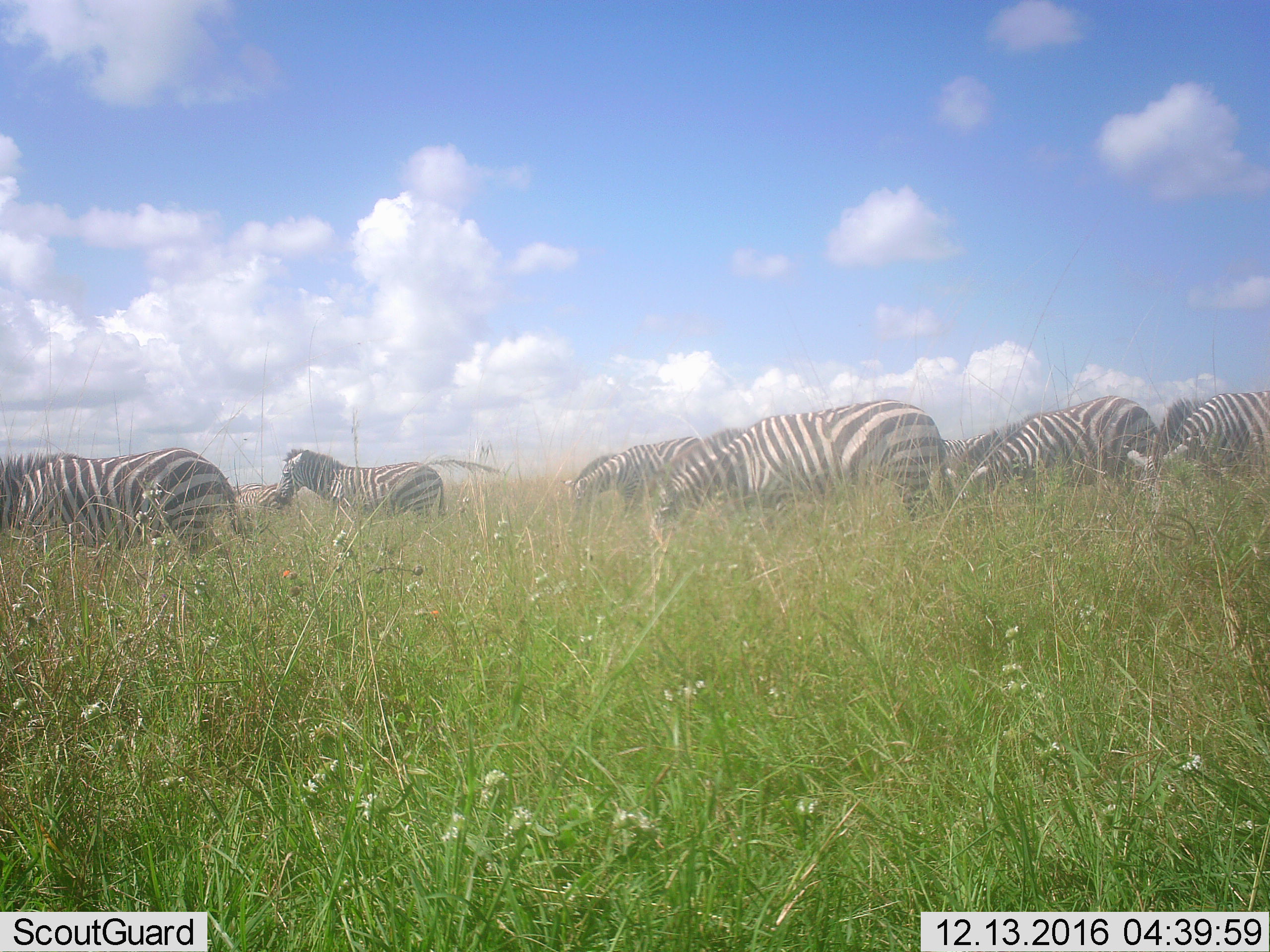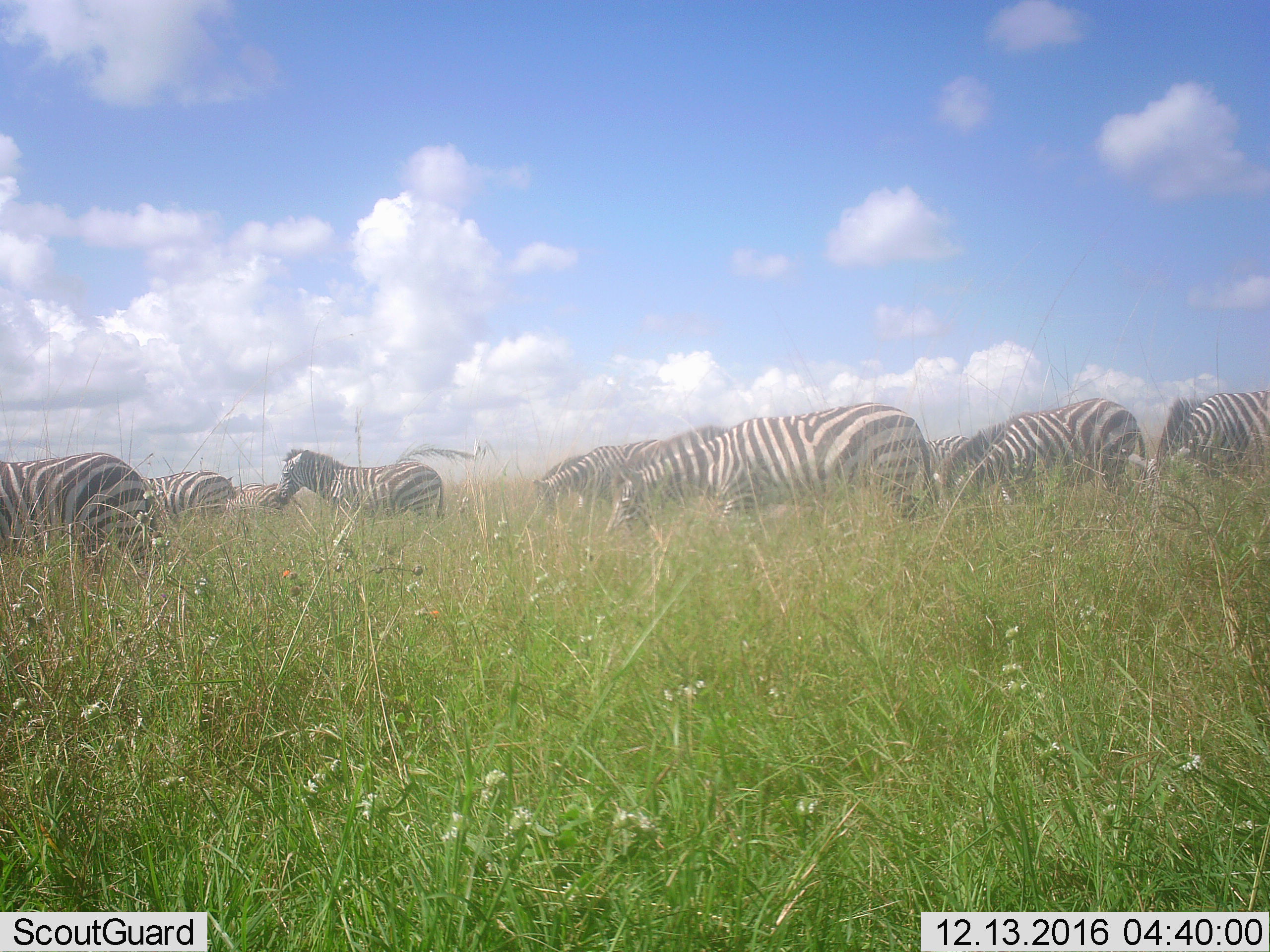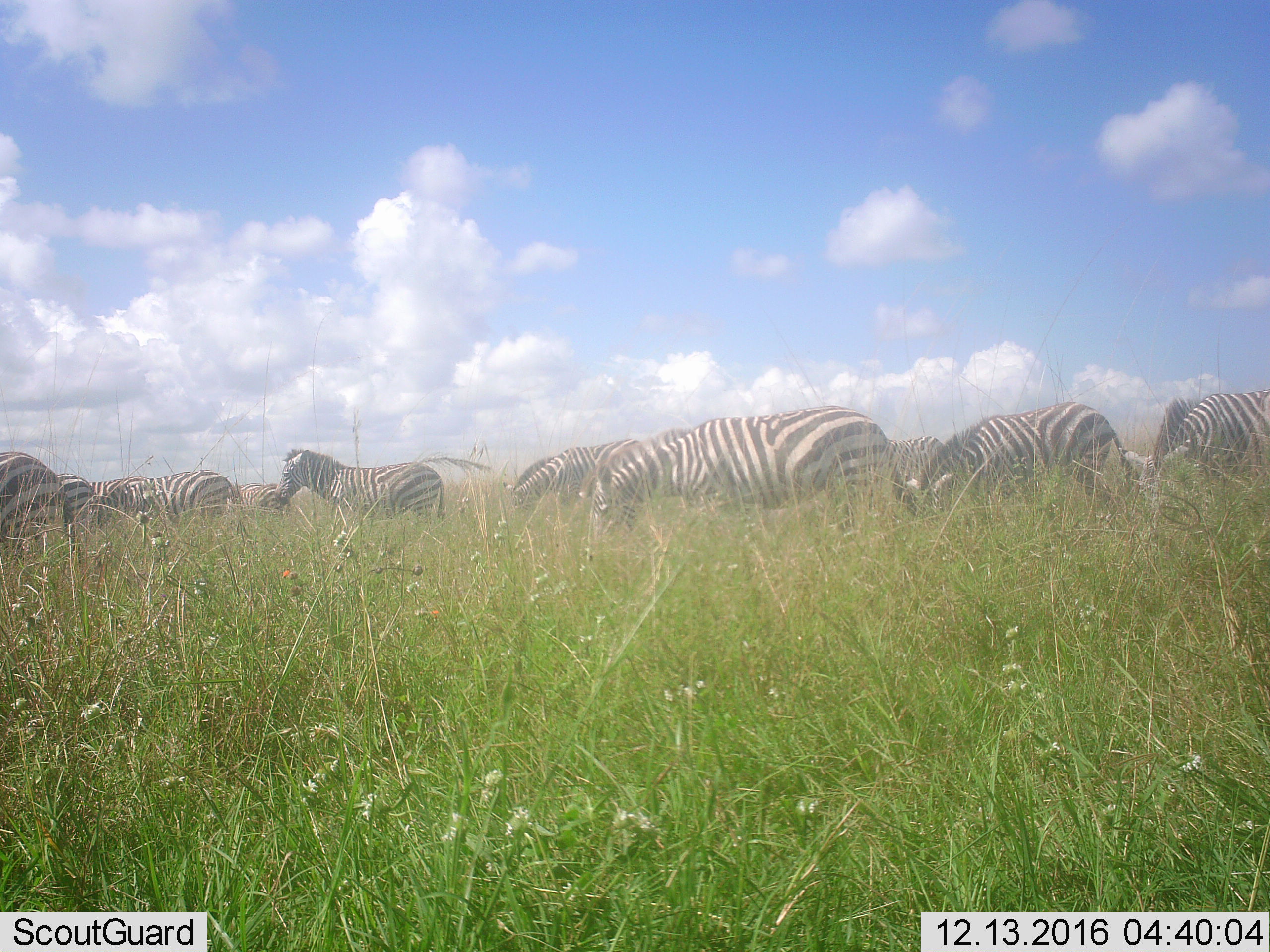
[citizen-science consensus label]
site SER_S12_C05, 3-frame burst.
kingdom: Animalia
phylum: Chordata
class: Mammalia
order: Perissodactyla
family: Equidae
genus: Equus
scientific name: Equus quagga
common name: plains zebra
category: zebraplains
Zebraplains (plains zebra) (Equus quagga), count 11-50. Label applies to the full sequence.